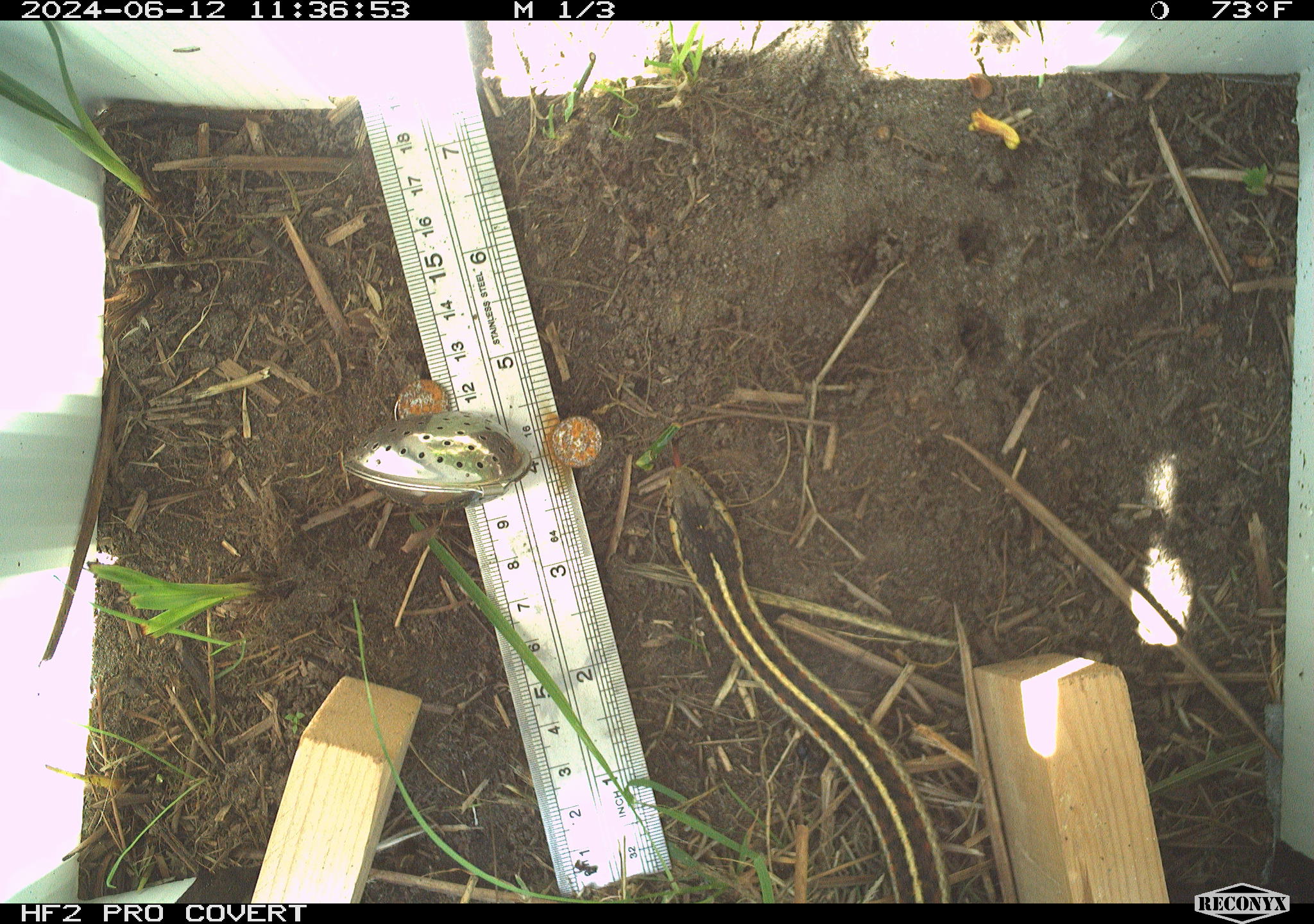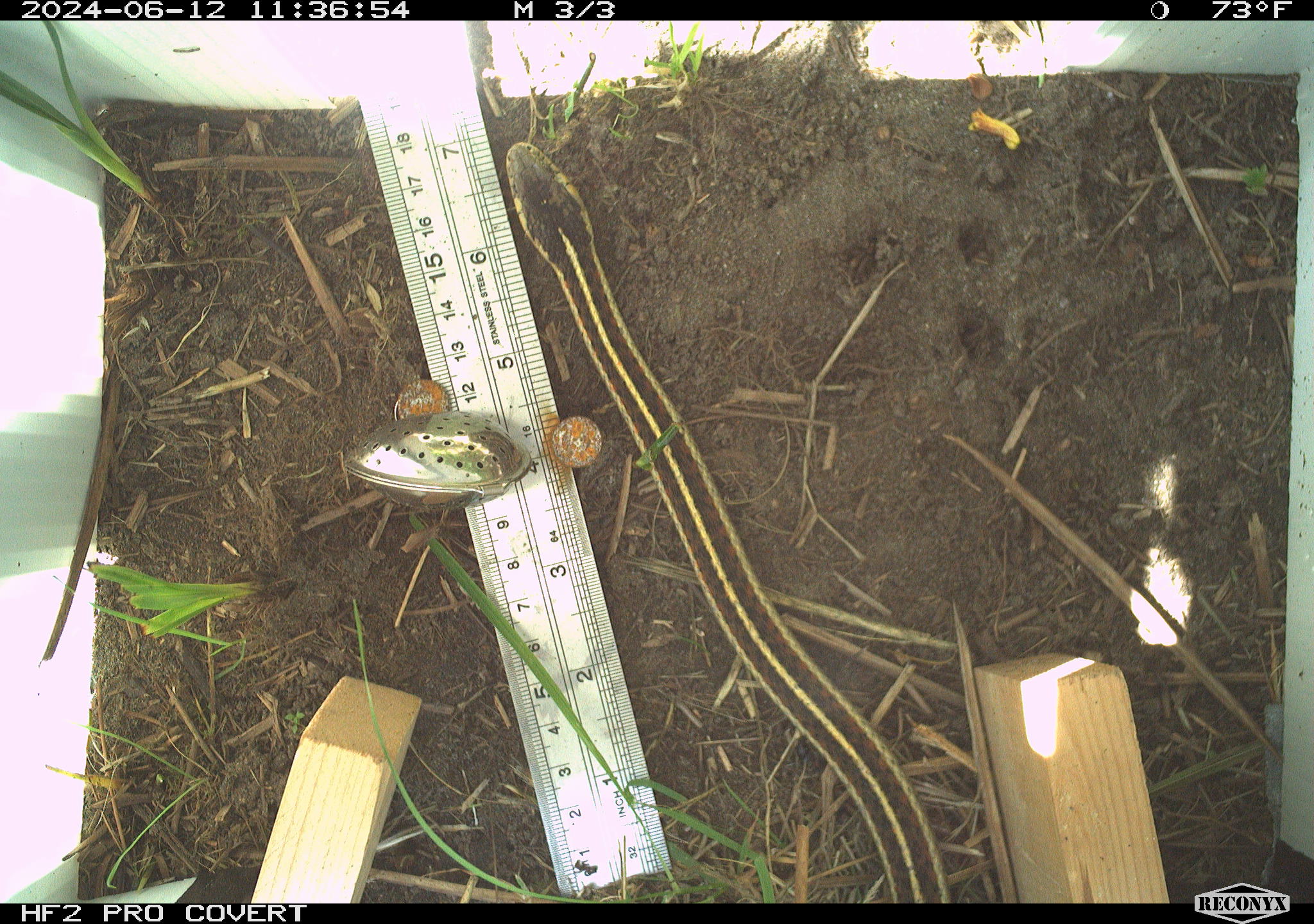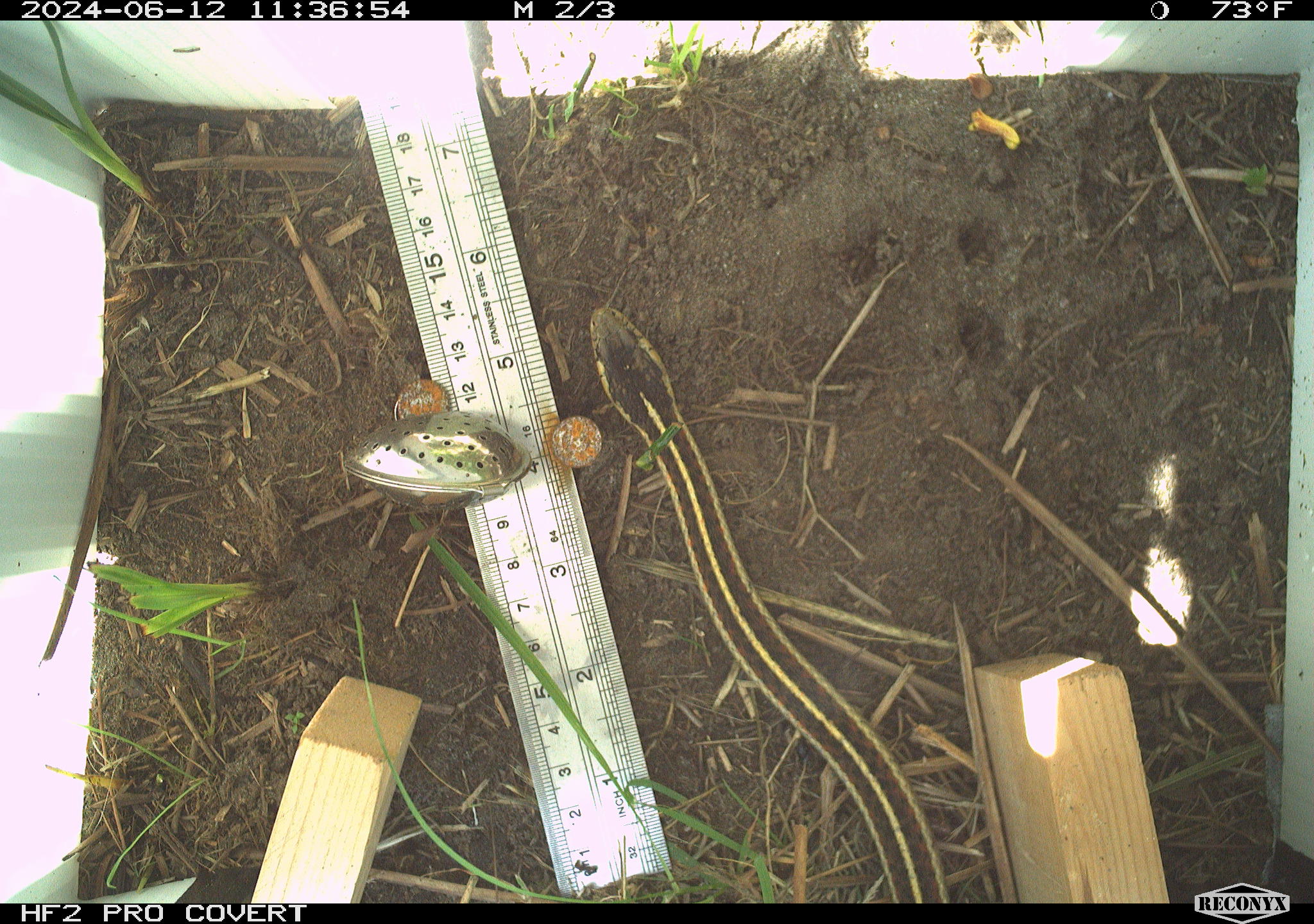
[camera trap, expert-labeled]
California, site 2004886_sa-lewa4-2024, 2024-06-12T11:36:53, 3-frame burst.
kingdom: Animalia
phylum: Chordata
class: Reptilia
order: Squamata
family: Colubridae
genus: Thamnophis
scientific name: Thamnophis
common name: american gartersnakes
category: thamnophis species